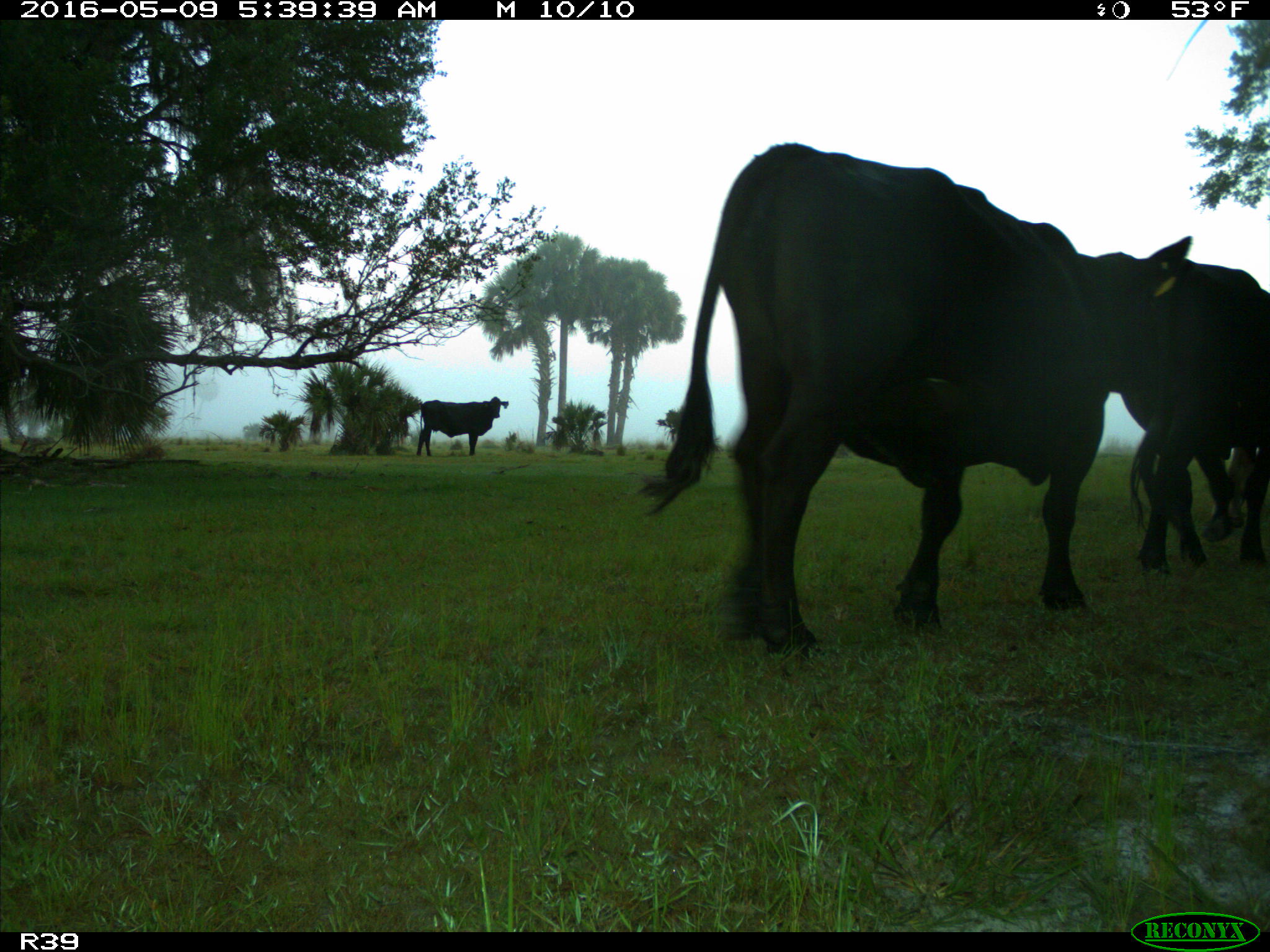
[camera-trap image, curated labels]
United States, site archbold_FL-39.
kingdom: Animalia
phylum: Chordata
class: Mammalia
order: Artiodactyla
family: Bovidae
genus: Bos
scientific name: Bos taurus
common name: domestic cow